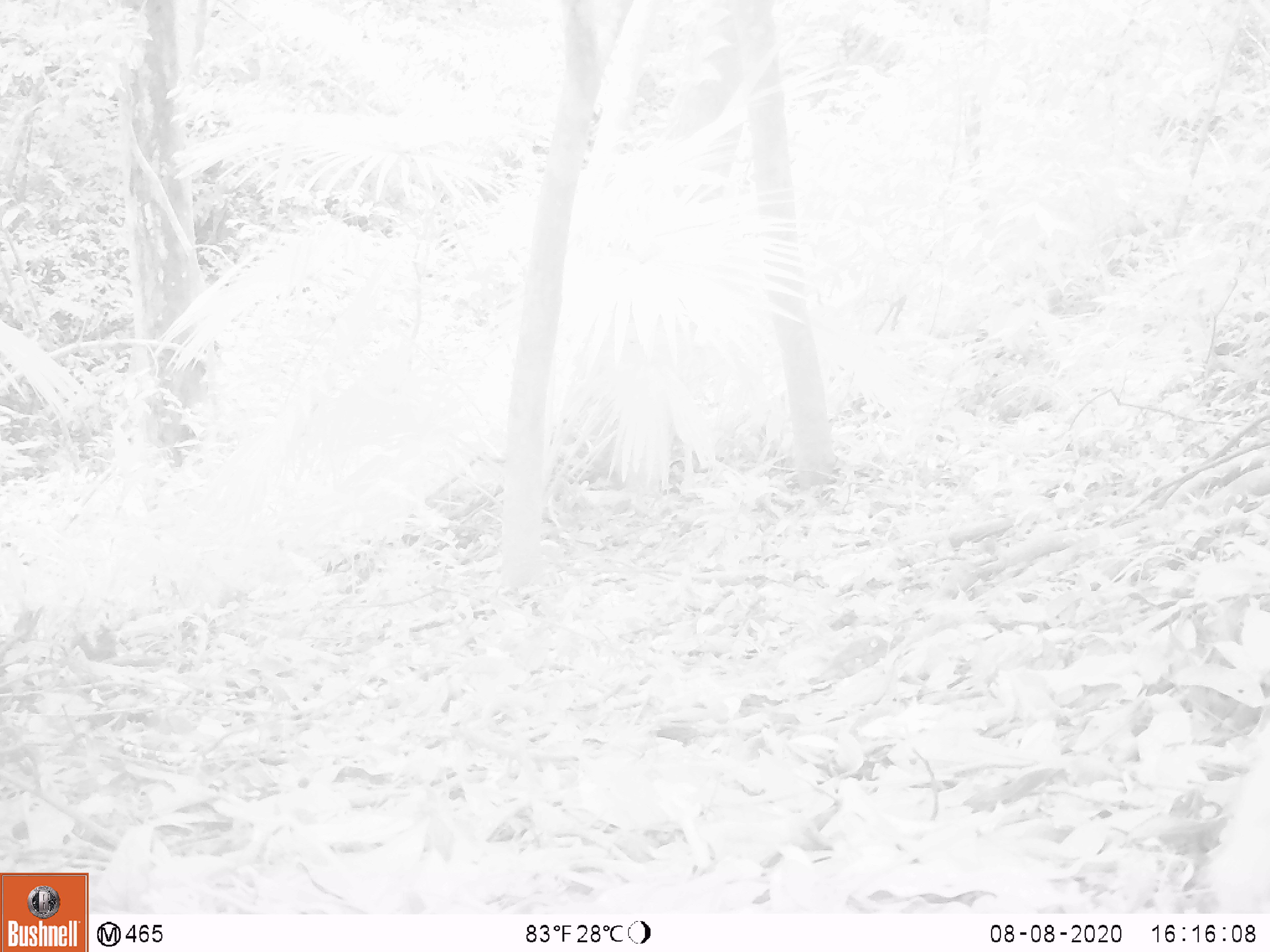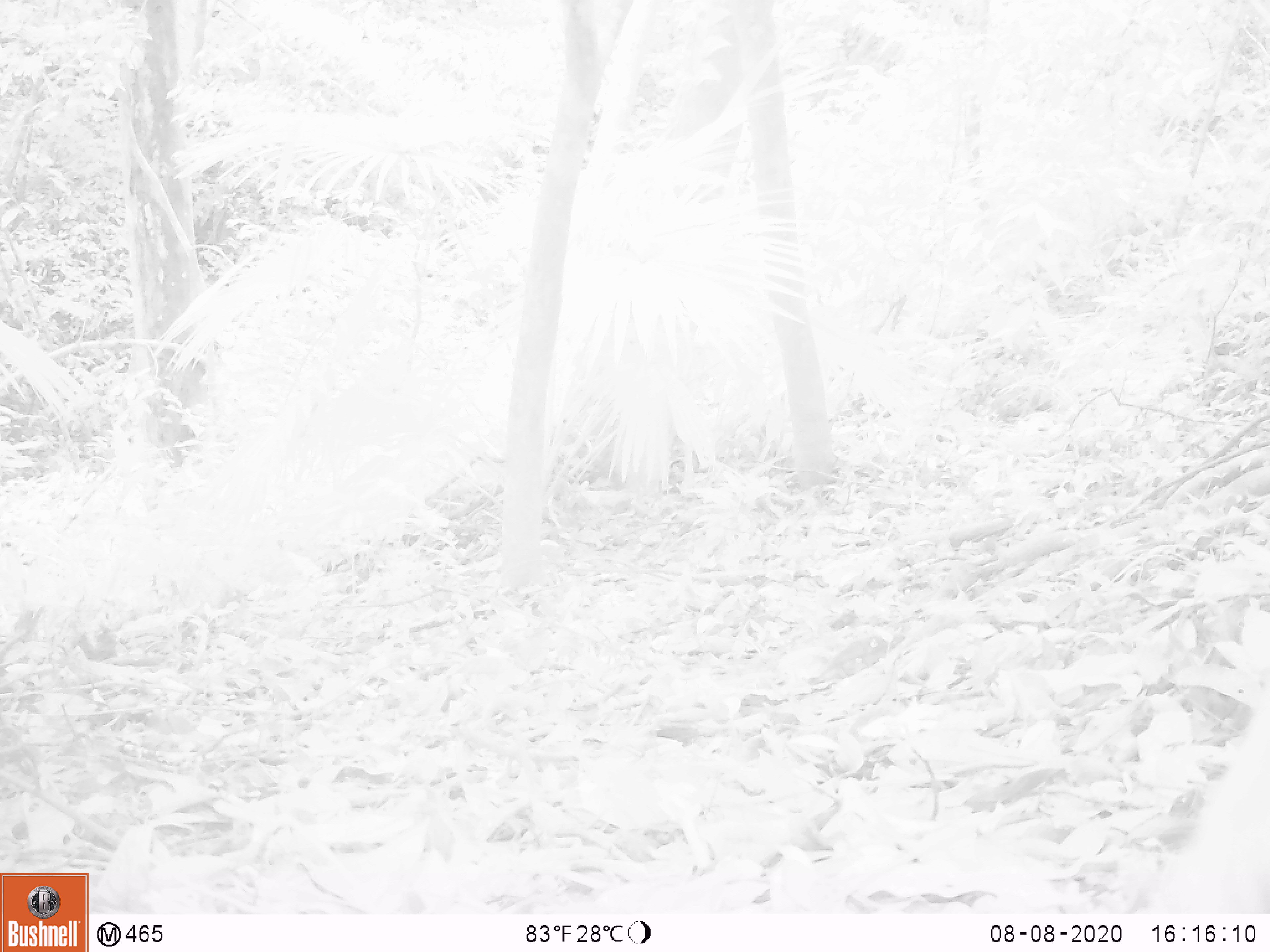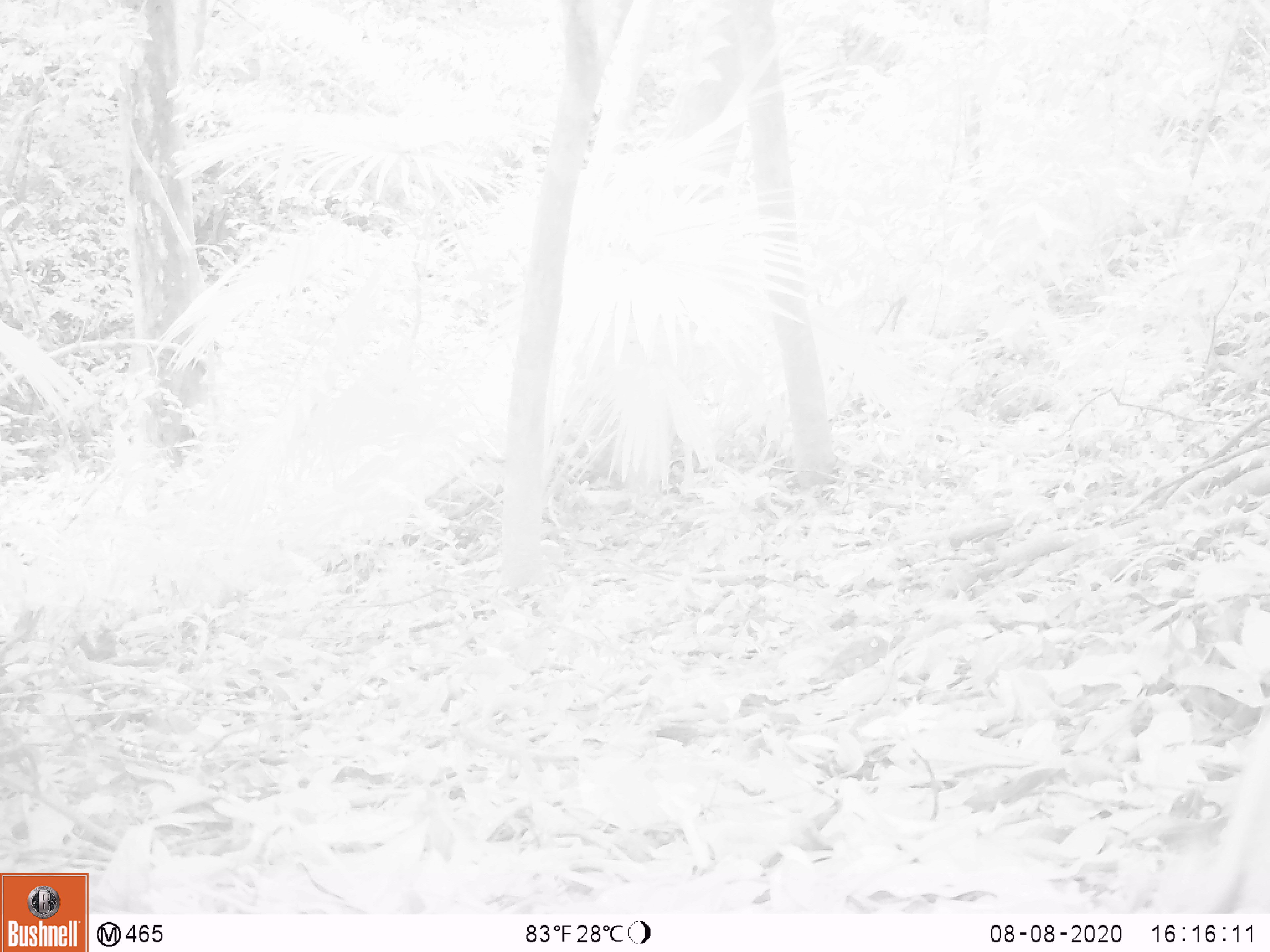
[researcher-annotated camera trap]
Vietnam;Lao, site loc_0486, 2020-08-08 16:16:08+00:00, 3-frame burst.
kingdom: Animalia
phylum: Chordata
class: Mammalia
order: Primates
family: Cercopithecidae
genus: Macaca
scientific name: Macaca nemestrina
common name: pig-tailed macaque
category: pig tailed macaque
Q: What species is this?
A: Pig tailed macaque (pig-tailed macaque) (Macaca nemestrina).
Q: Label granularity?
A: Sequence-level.